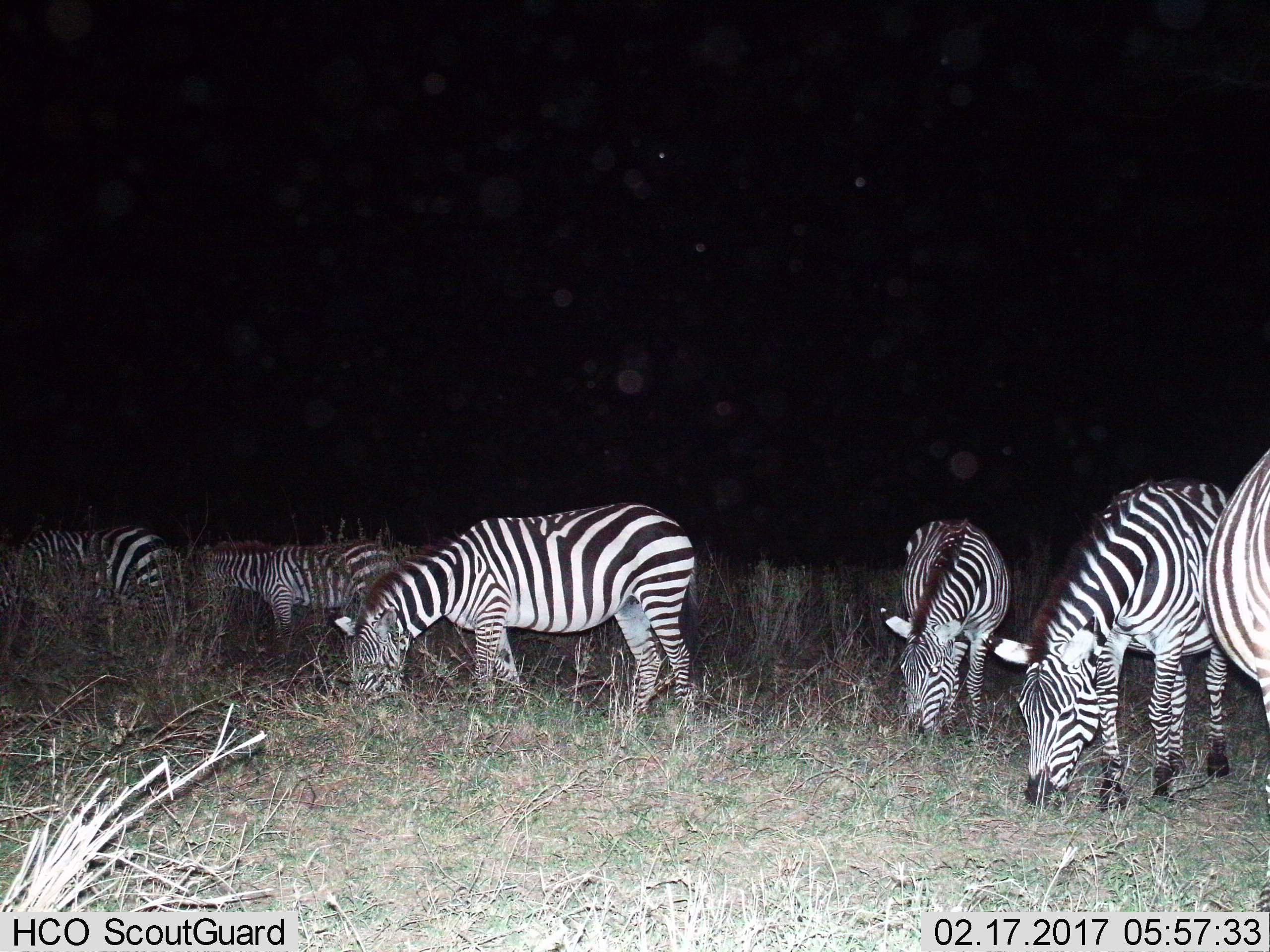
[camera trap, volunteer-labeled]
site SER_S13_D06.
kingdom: Animalia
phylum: Chordata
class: Mammalia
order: Perissodactyla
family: Equidae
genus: Equus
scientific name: Equus quagga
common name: plains zebra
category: zebraplains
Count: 6.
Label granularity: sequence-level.